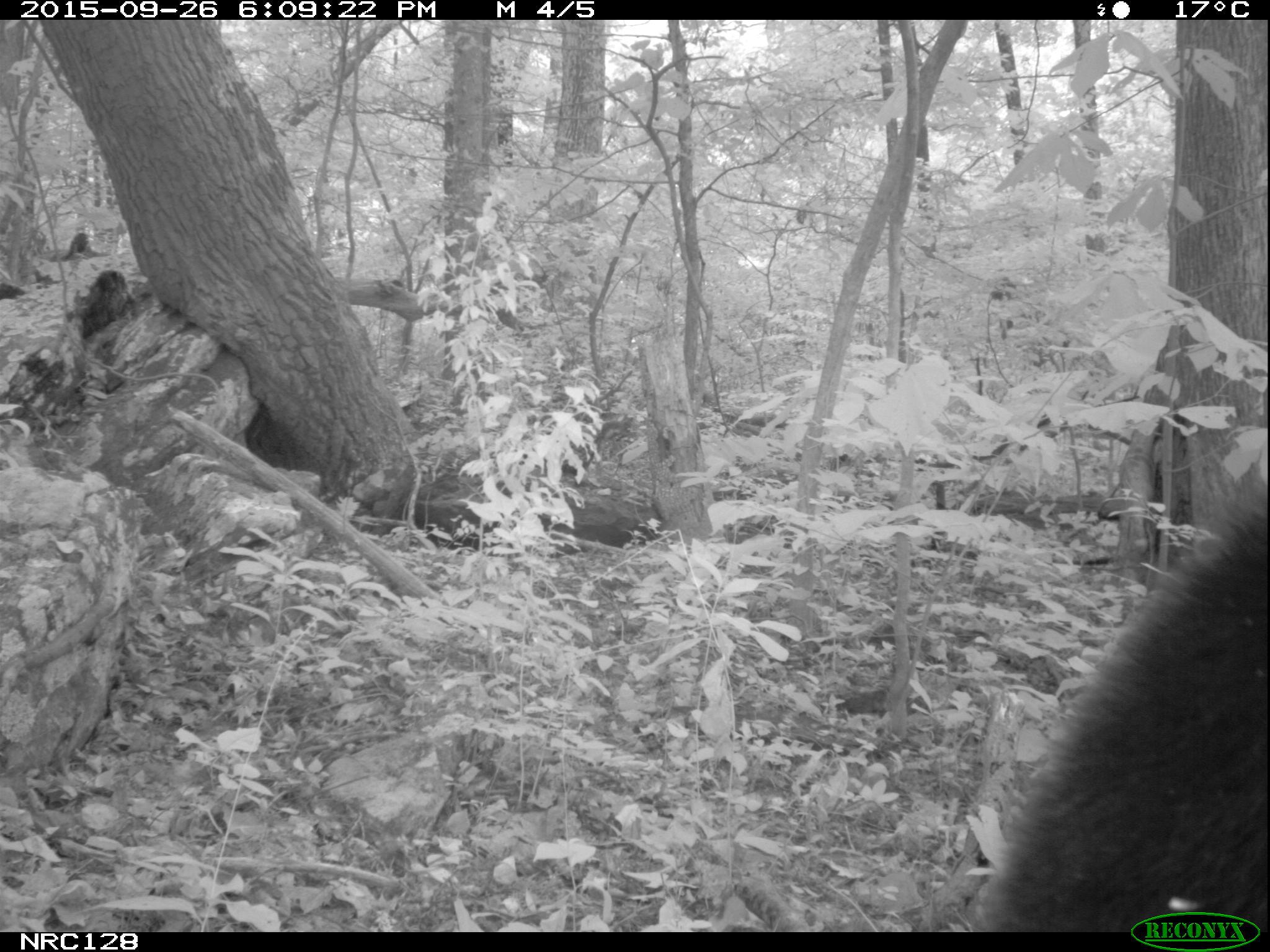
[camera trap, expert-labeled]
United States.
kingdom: Animalia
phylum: Chordata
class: Mammalia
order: Carnivora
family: Ursidae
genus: Ursus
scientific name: Ursus americanus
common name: american black bear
American Black Bear (Ursus americanus).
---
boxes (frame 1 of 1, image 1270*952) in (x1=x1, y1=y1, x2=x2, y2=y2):
American Black Bear: (x1=936, y1=412, x2=1264, y2=934)